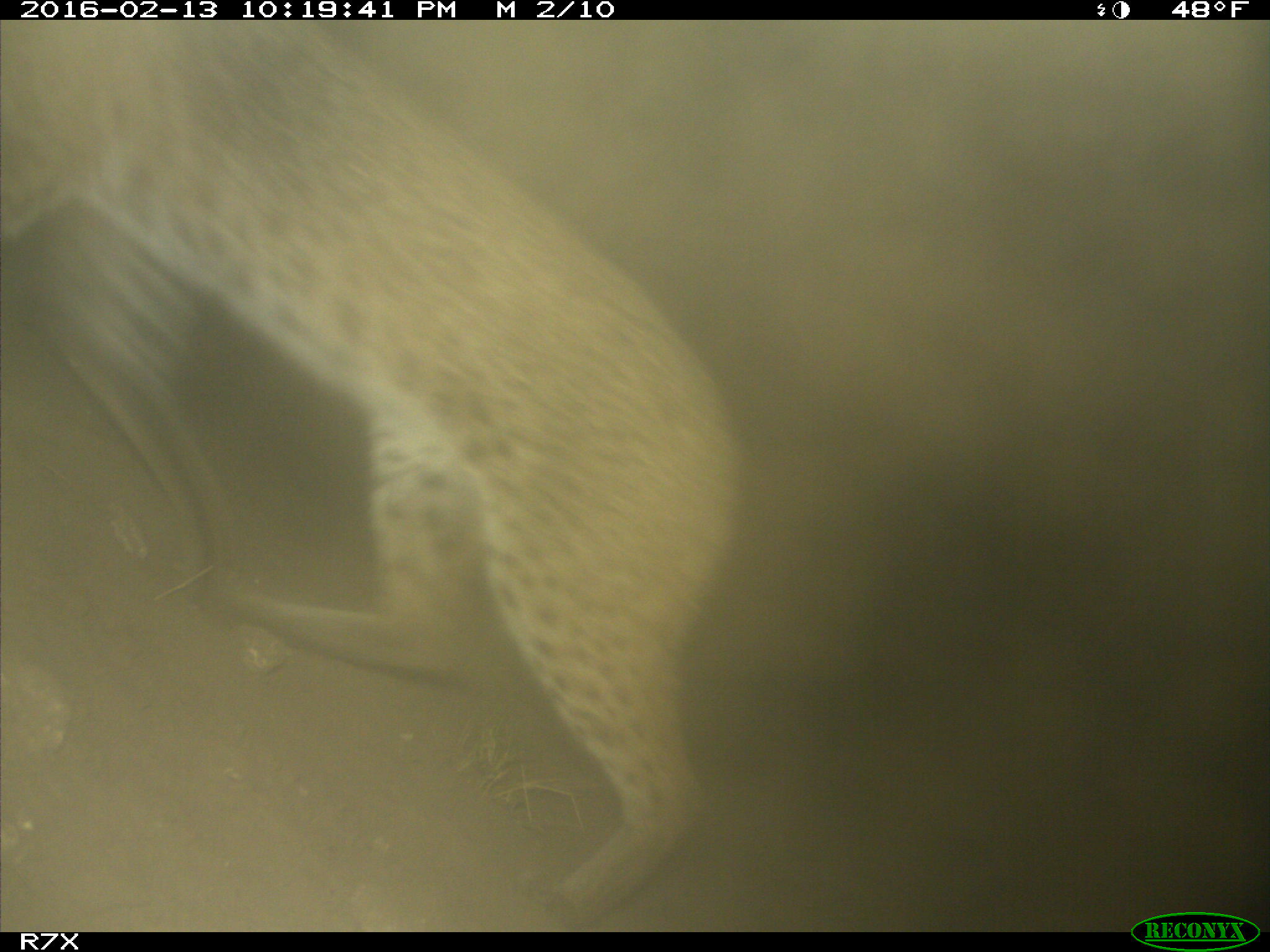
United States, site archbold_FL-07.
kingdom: Animalia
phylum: Chordata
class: Mammalia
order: Carnivora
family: Felidae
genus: Lynx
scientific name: Lynx rufus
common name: bobcat